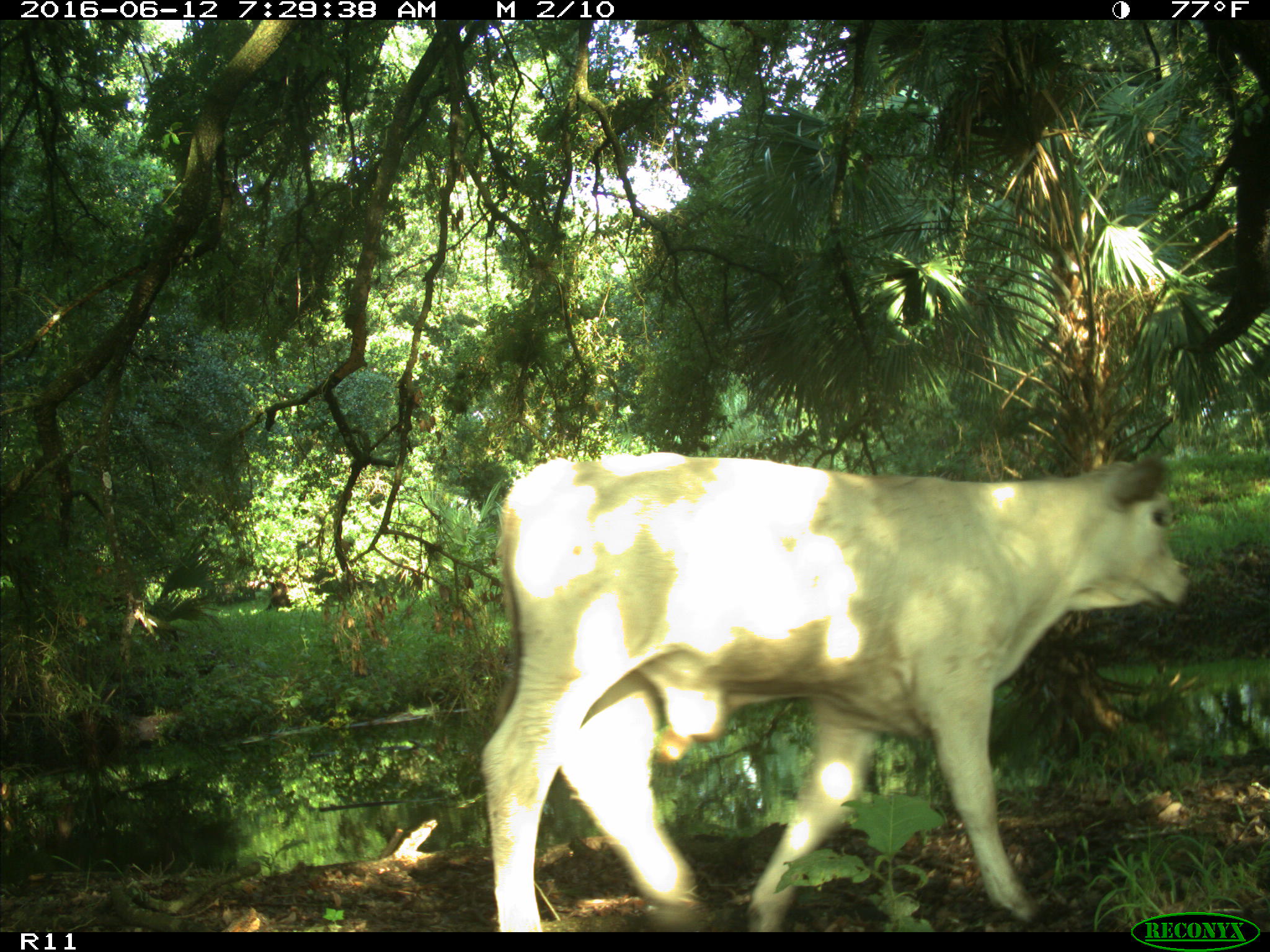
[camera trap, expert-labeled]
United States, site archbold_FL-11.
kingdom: Animalia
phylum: Chordata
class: Mammalia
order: Artiodactyla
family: Bovidae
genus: Bos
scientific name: Bos taurus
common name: domestic cow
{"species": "Bos taurus (domestic cow)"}